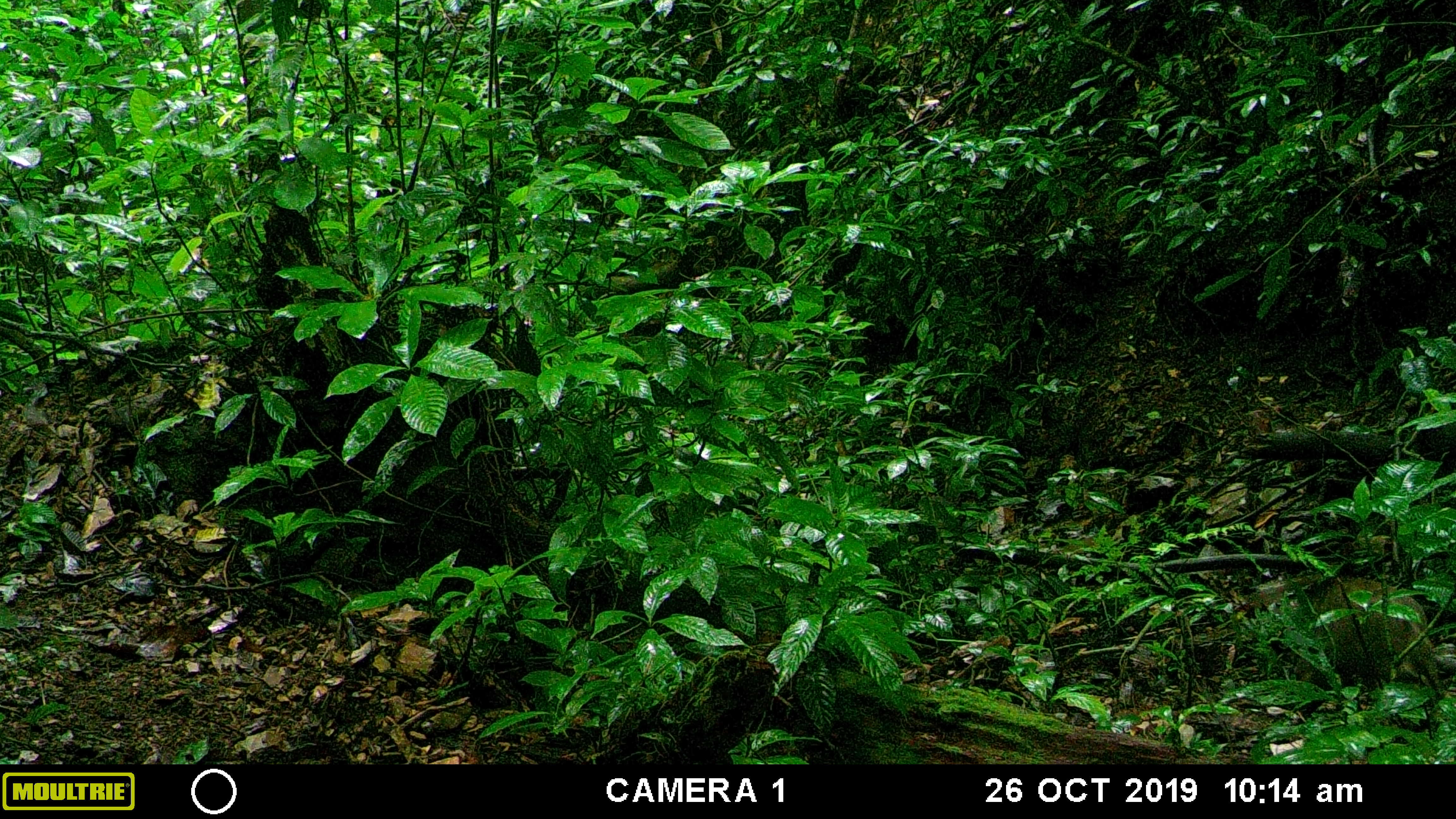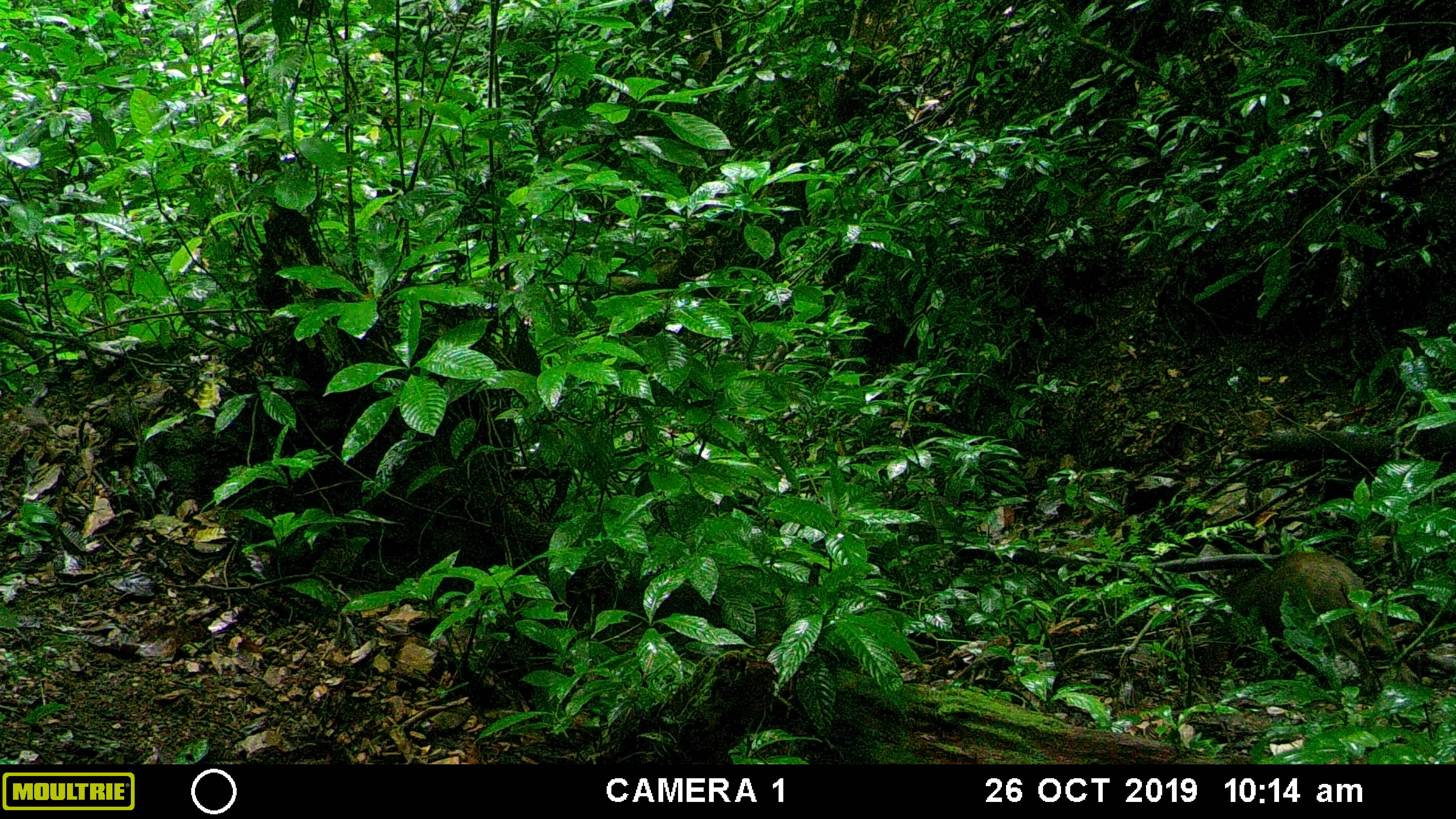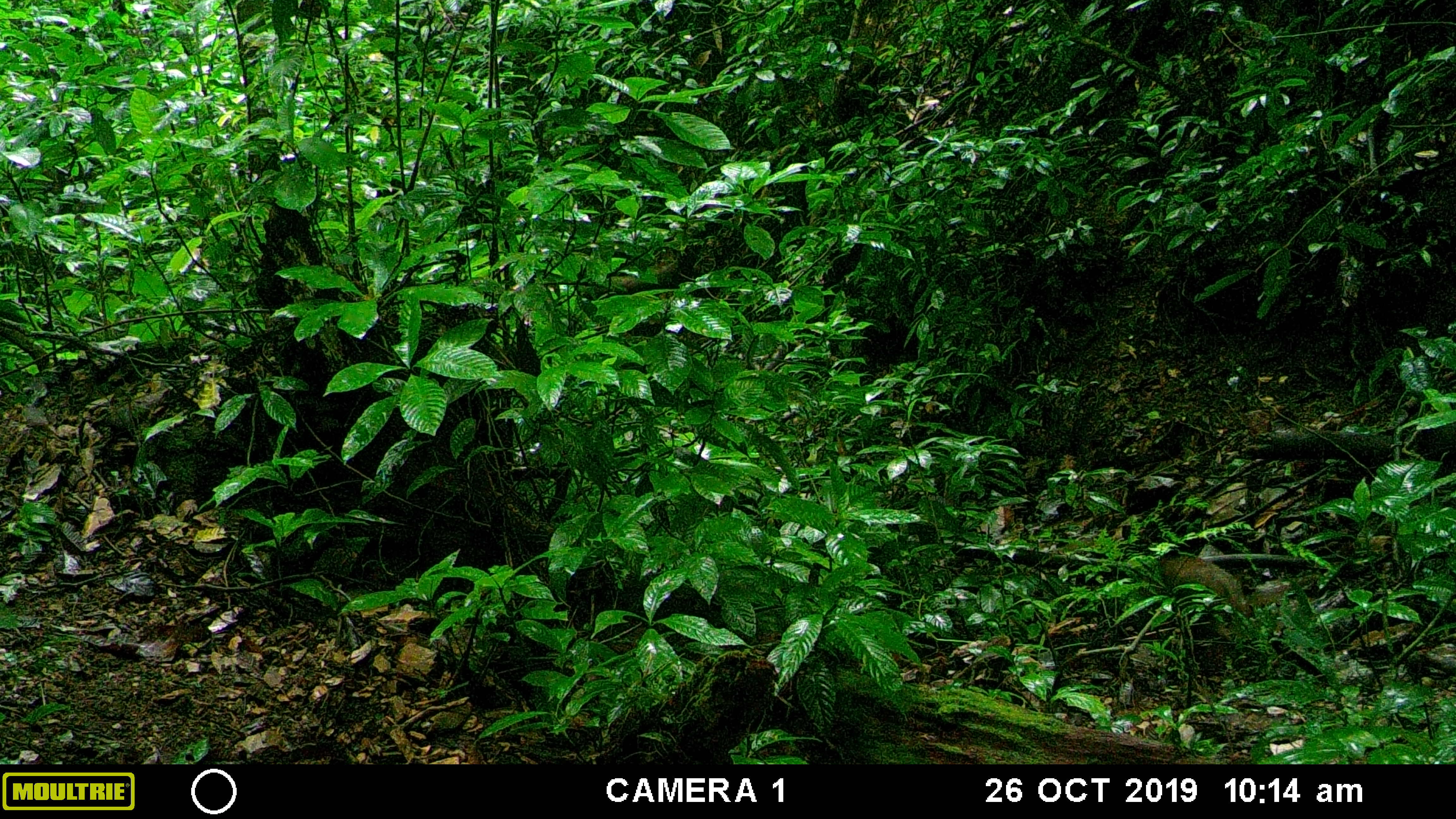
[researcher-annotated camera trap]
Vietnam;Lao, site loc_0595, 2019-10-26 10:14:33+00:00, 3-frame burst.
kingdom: Animalia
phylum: Chordata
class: Mammalia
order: Artiodactyla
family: Suidae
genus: Sus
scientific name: Sus scrofa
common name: eurasian wild pig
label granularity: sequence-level